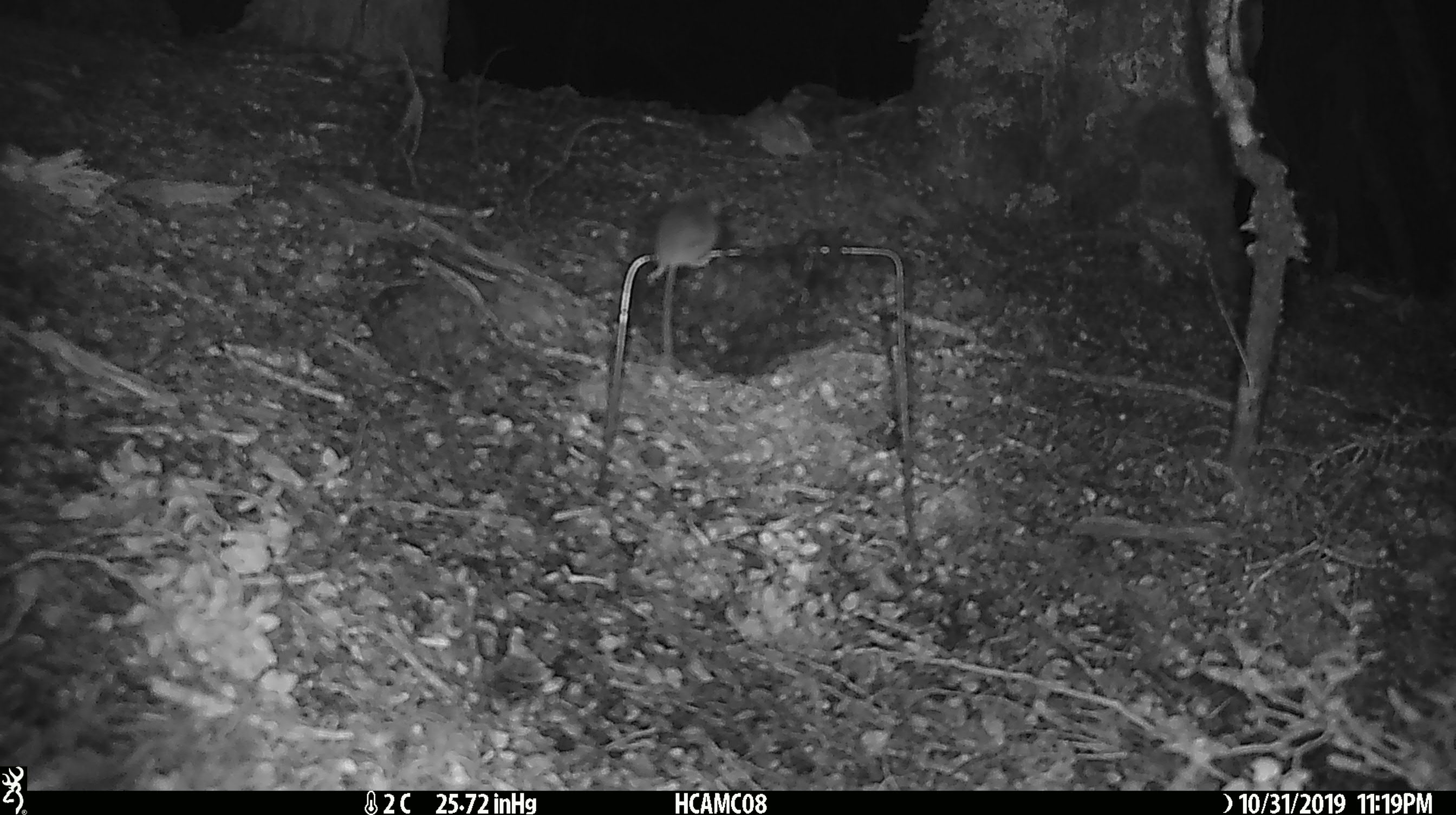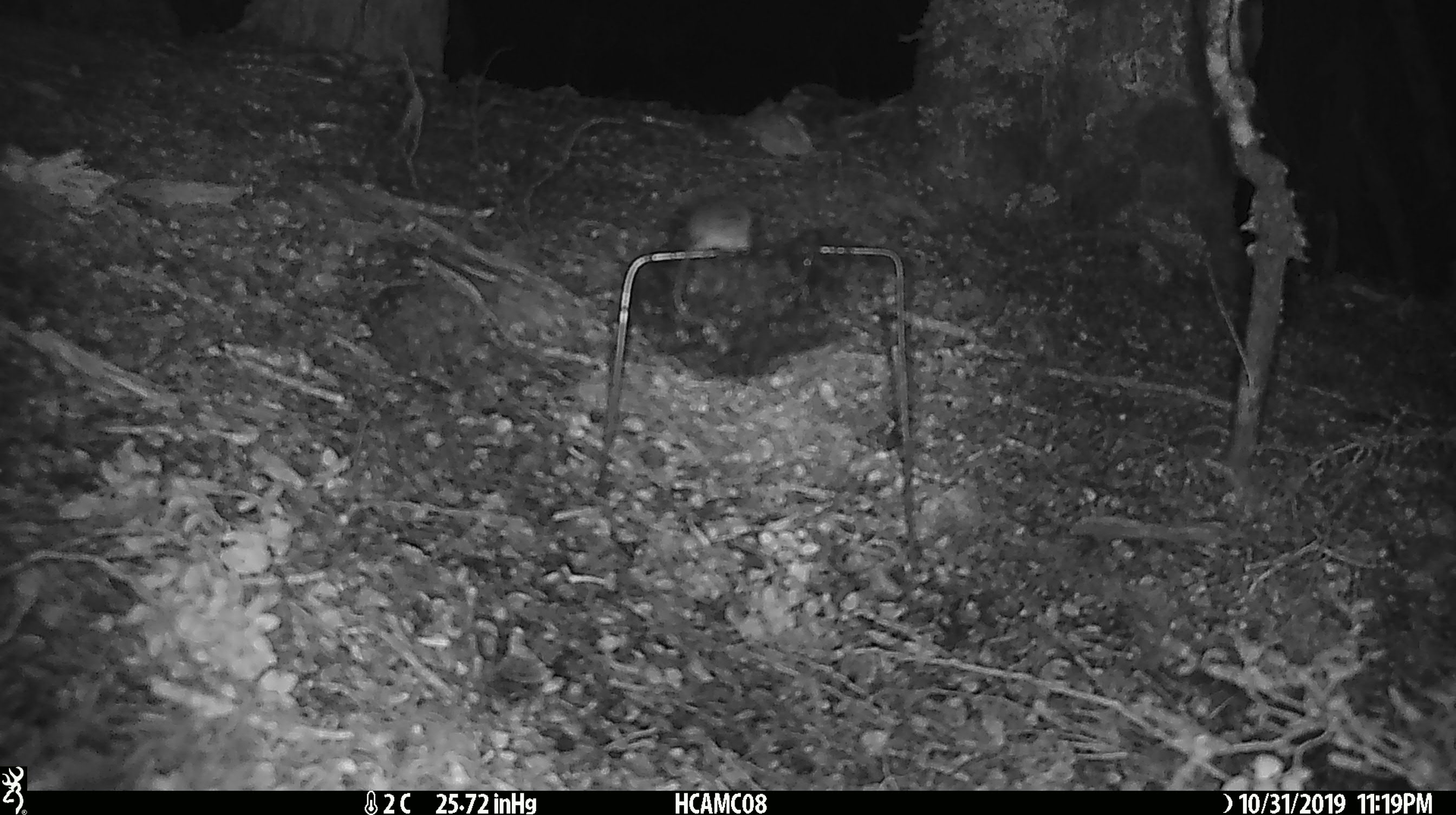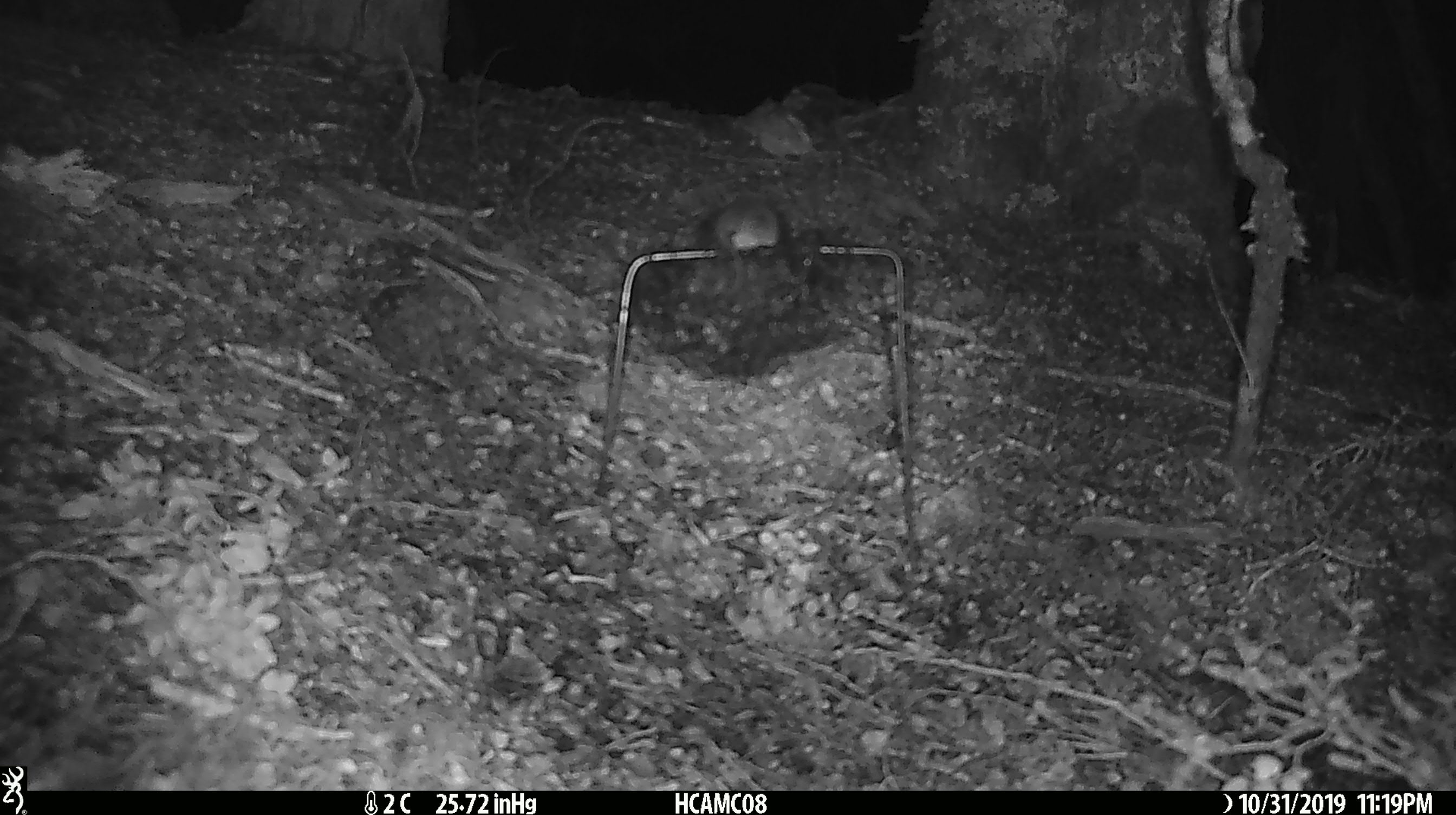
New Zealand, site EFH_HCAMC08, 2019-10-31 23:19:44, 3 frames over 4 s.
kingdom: Animalia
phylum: Chordata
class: Mammalia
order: Rodentia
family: Muridae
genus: Mus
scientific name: Mus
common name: mouse